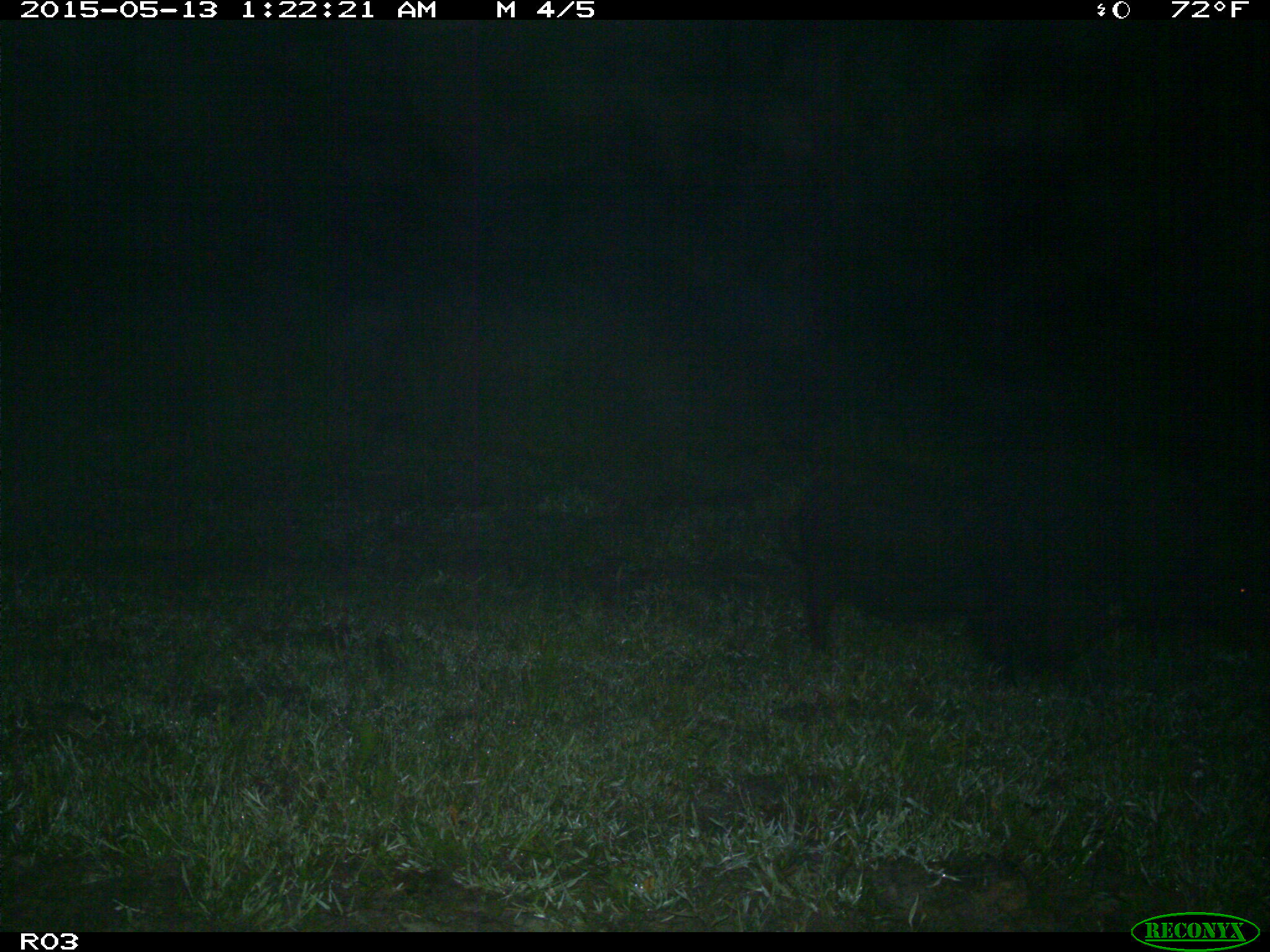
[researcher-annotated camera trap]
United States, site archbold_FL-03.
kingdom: Animalia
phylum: Chordata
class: Mammalia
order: Artiodactyla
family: Suidae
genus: Sus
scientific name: Sus scrofa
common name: wild boar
Sus scrofa (wild boar).